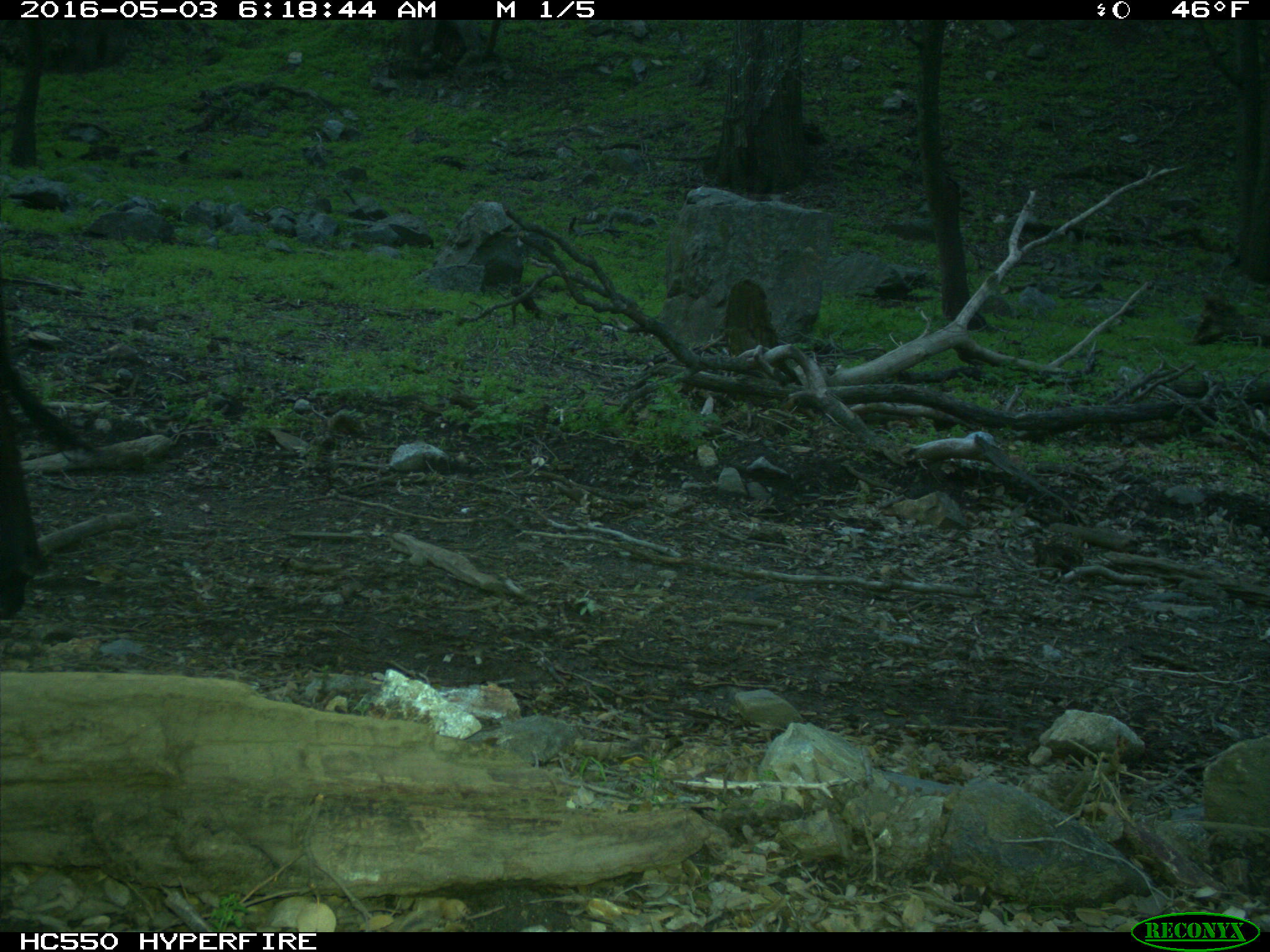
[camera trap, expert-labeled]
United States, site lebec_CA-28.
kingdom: Animalia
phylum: Chordata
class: Mammalia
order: Artiodactyla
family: Bovidae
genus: Bos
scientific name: Bos taurus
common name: domestic cow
Bos taurus (domestic cow).